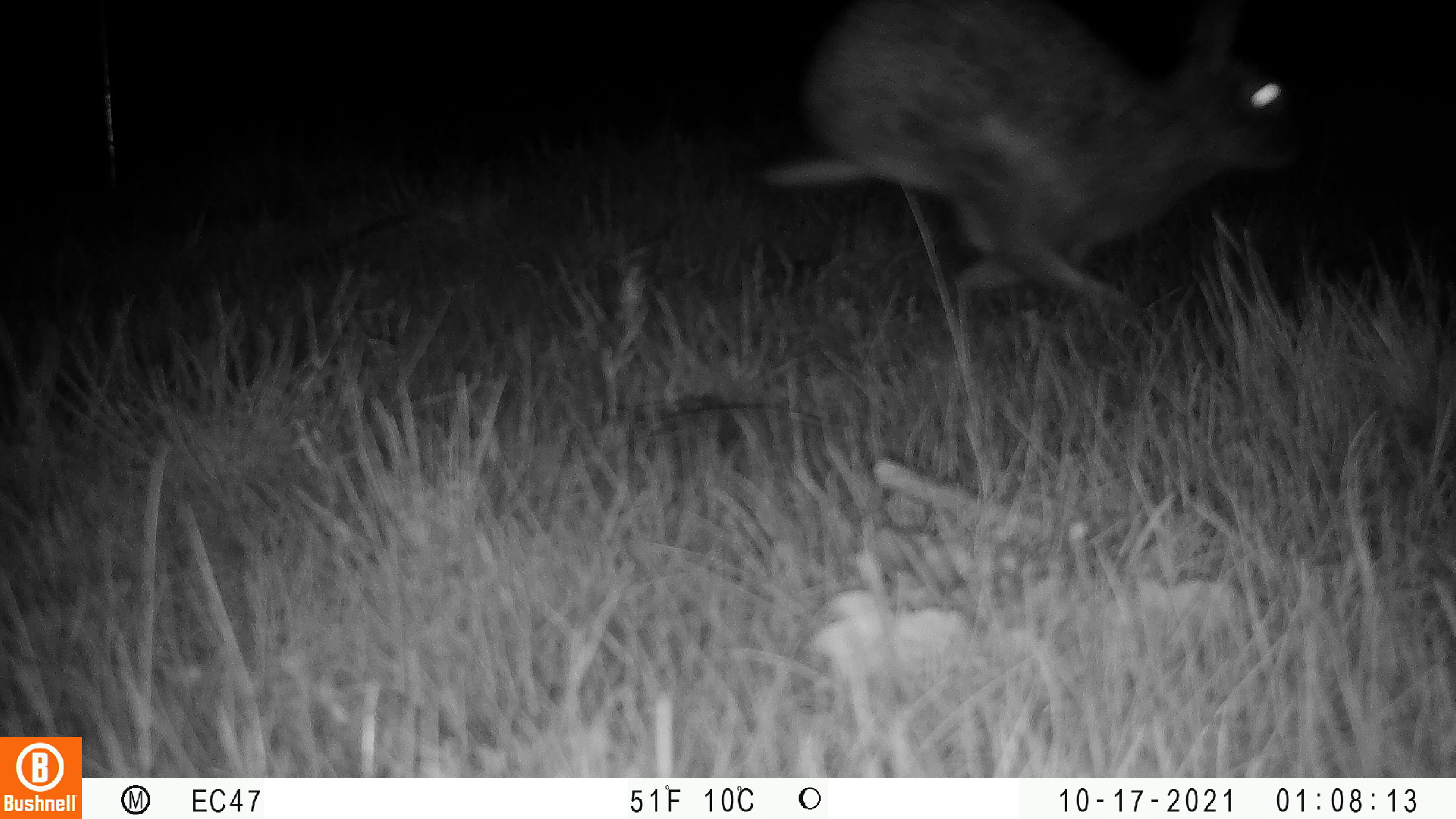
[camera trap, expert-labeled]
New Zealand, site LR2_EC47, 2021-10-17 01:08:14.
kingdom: Animalia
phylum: Chordata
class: Mammalia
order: Lagomorpha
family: Leporidae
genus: Lepus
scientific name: Lepus europaeus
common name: brown hare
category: hare